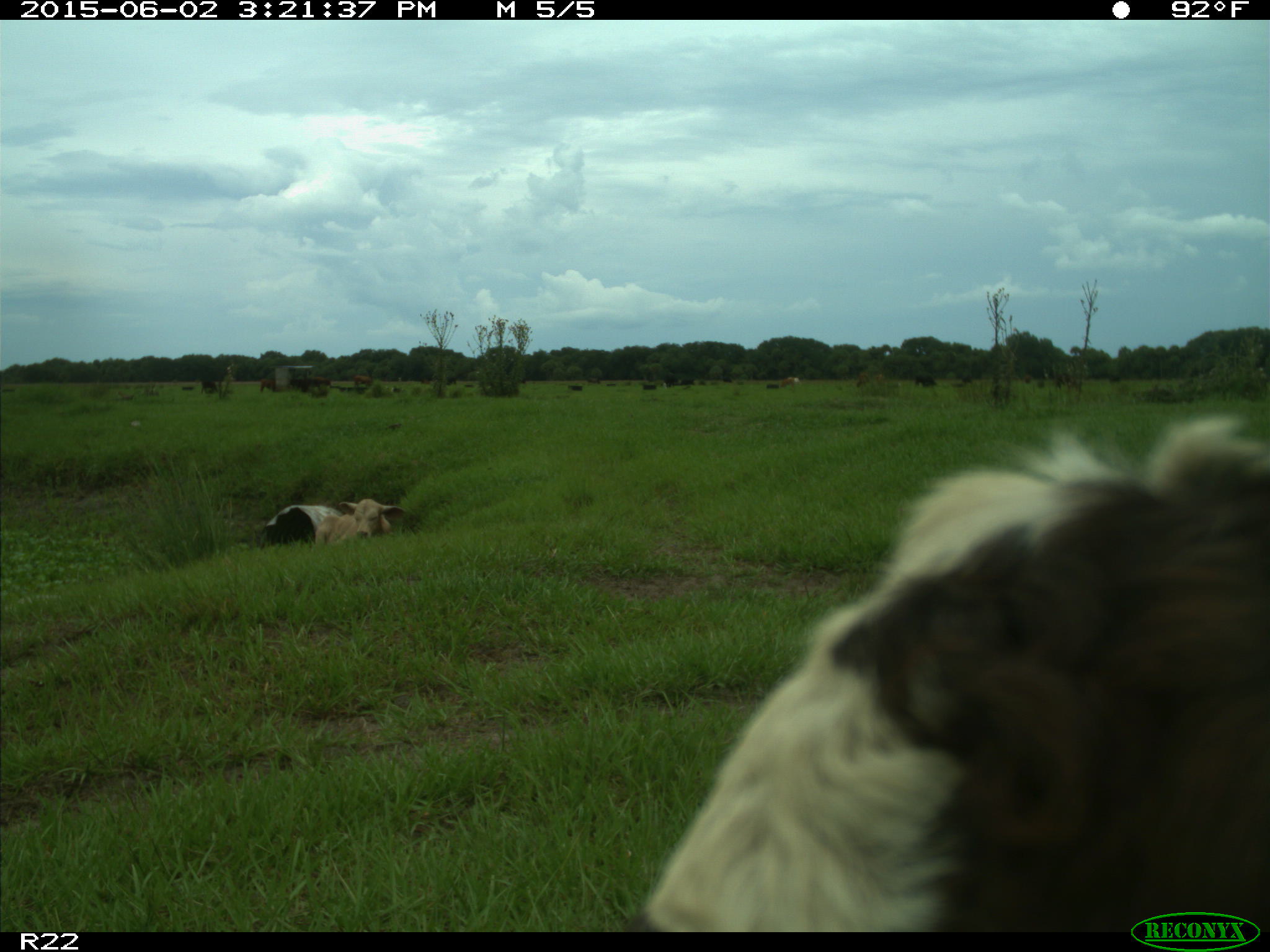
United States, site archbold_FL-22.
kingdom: Animalia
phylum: Chordata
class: Mammalia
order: Artiodactyla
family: Bovidae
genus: Bos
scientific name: Bos taurus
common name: domestic cow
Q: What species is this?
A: Bos taurus (domestic cow).